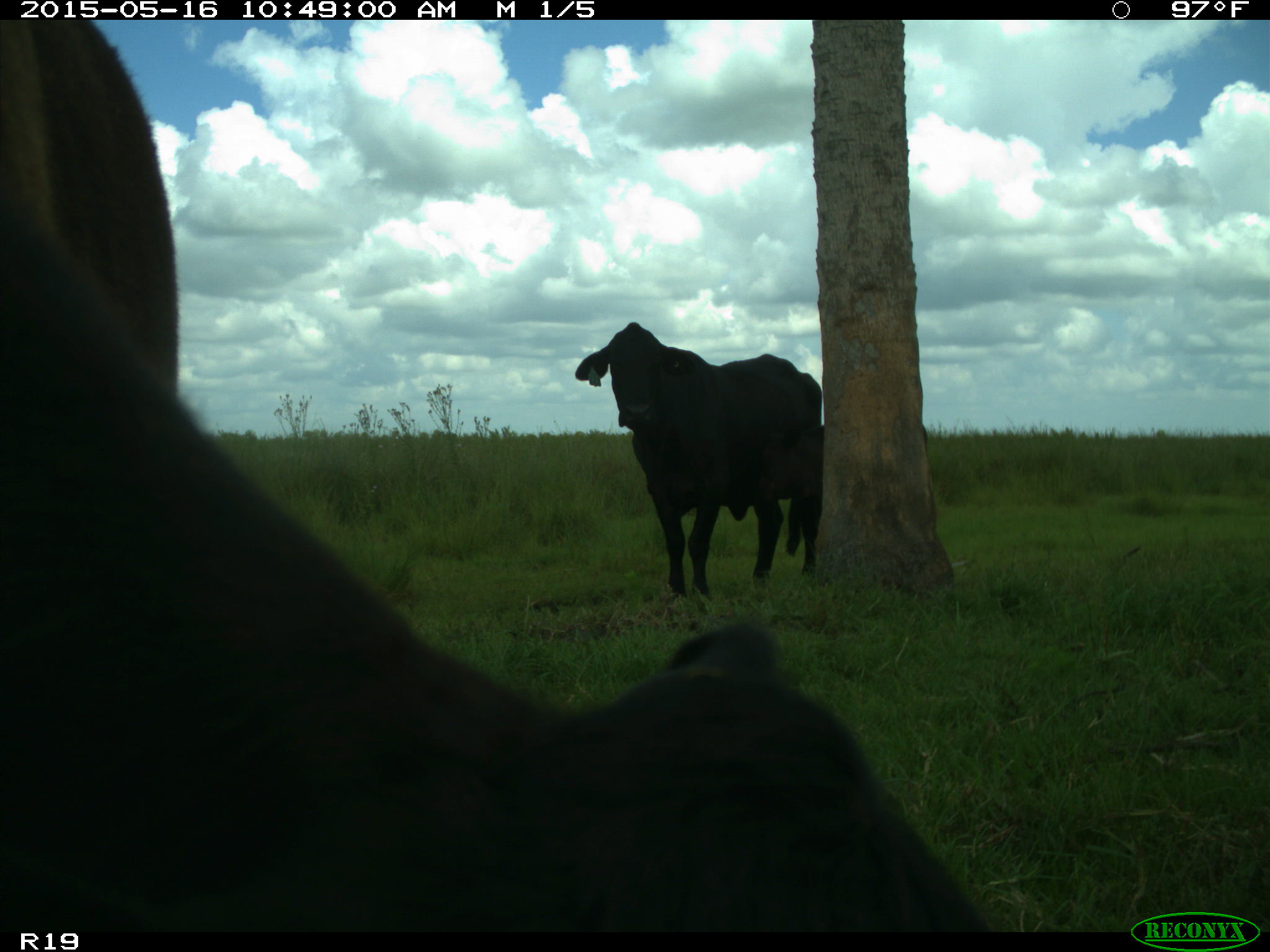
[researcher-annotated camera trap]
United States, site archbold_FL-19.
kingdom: Animalia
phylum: Chordata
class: Mammalia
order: Artiodactyla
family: Bovidae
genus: Bos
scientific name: Bos taurus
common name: domestic cow